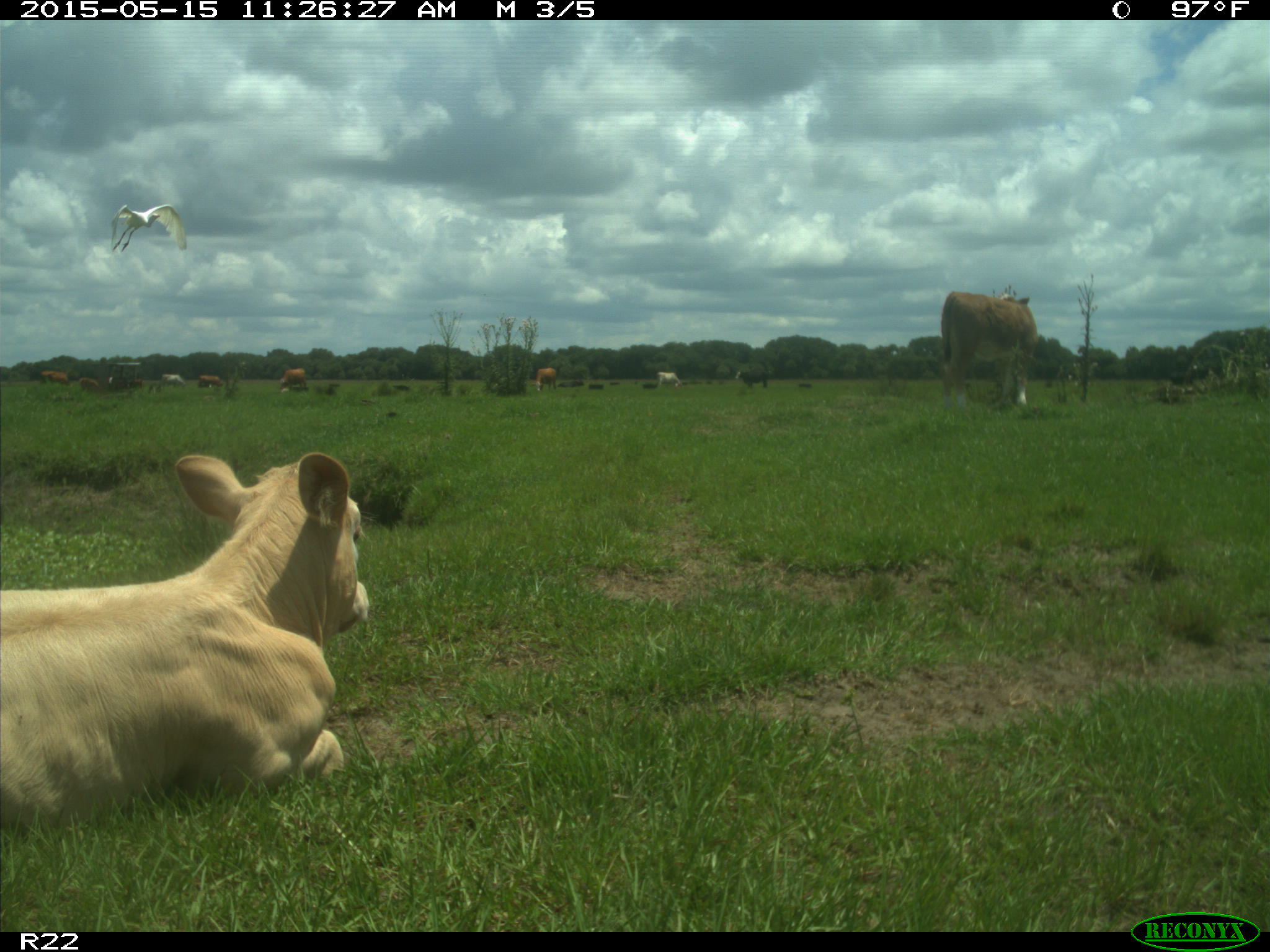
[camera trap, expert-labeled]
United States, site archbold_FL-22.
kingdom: Animalia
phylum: Chordata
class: Mammalia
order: Artiodactyla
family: Bovidae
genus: Bos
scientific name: Bos taurus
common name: domestic cow